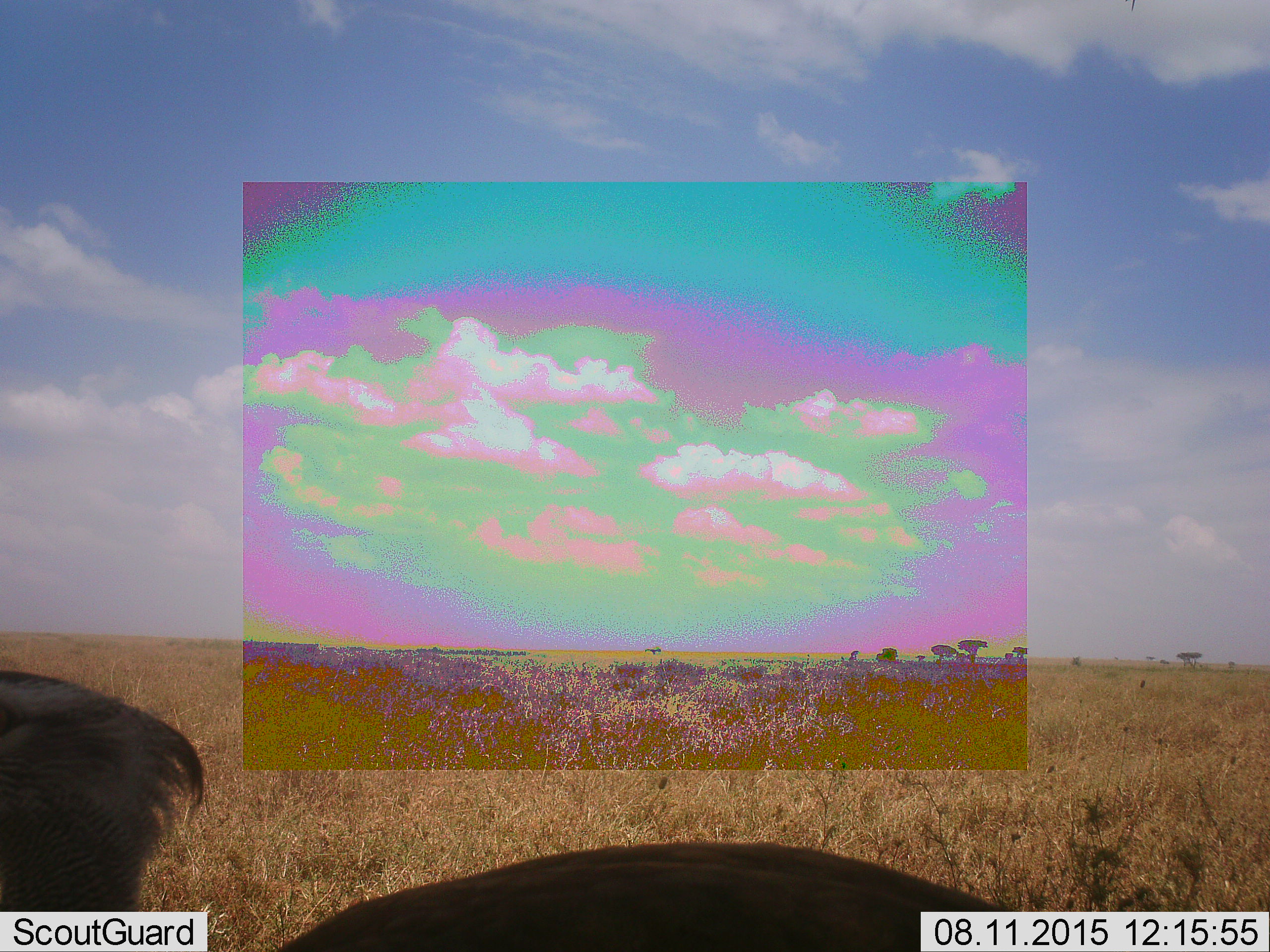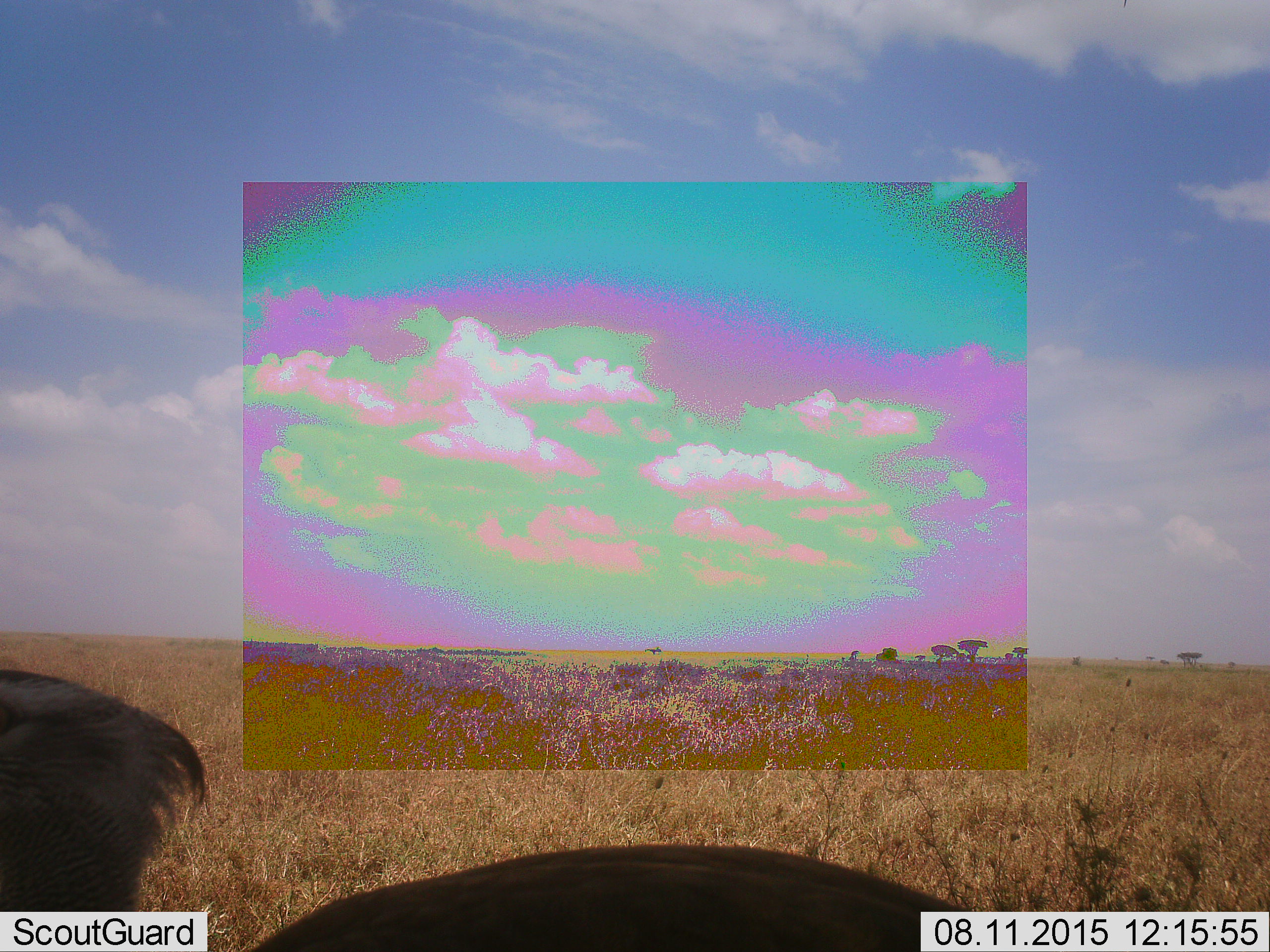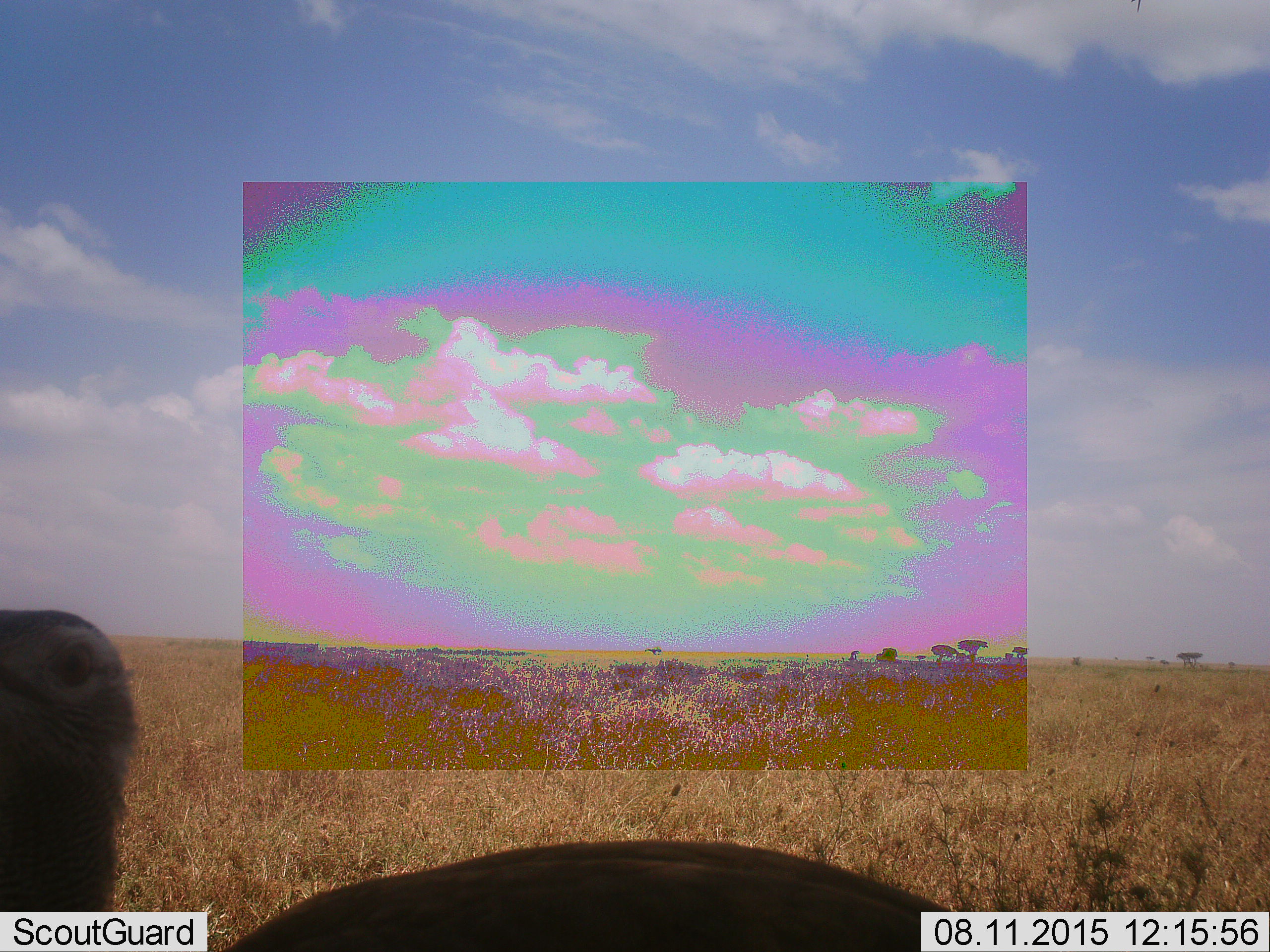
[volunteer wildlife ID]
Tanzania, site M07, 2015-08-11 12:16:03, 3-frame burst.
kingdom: Animalia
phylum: Chordata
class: Aves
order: Otidiformes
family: Otididae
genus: Ardeotis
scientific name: Ardeotis kori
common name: kori bustard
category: koribustard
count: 1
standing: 100%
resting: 0%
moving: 0%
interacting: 0%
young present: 0%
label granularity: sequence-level